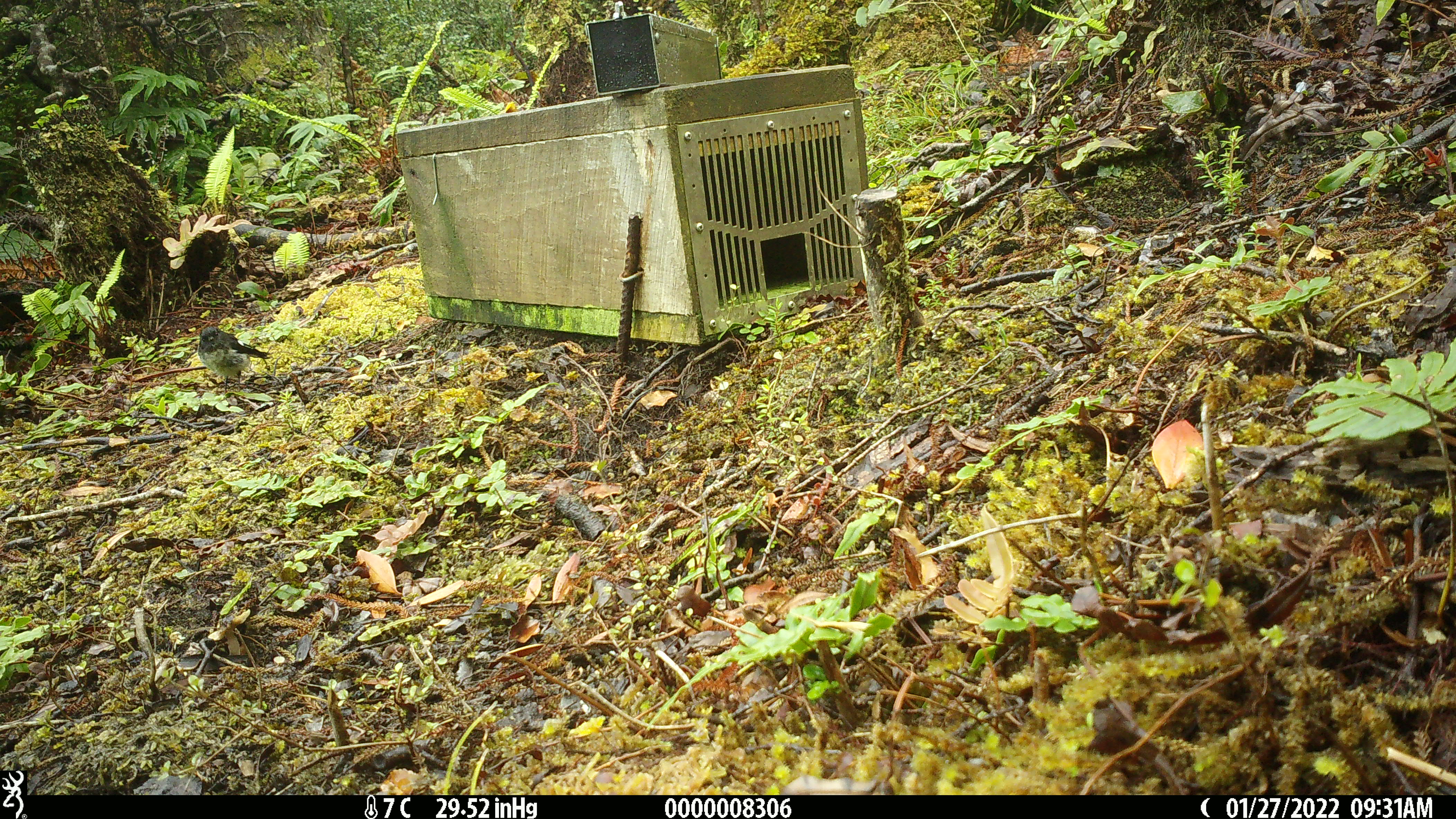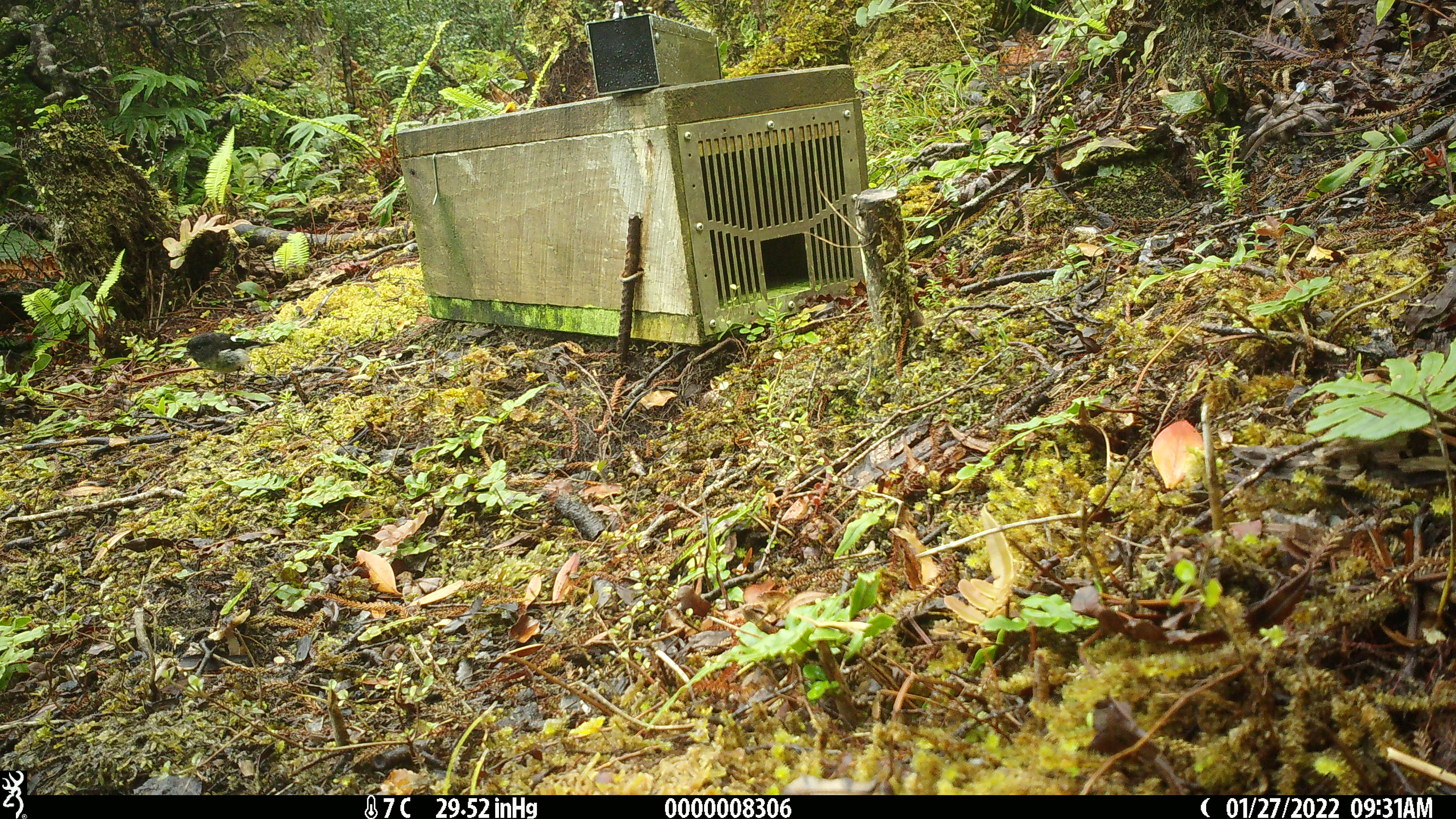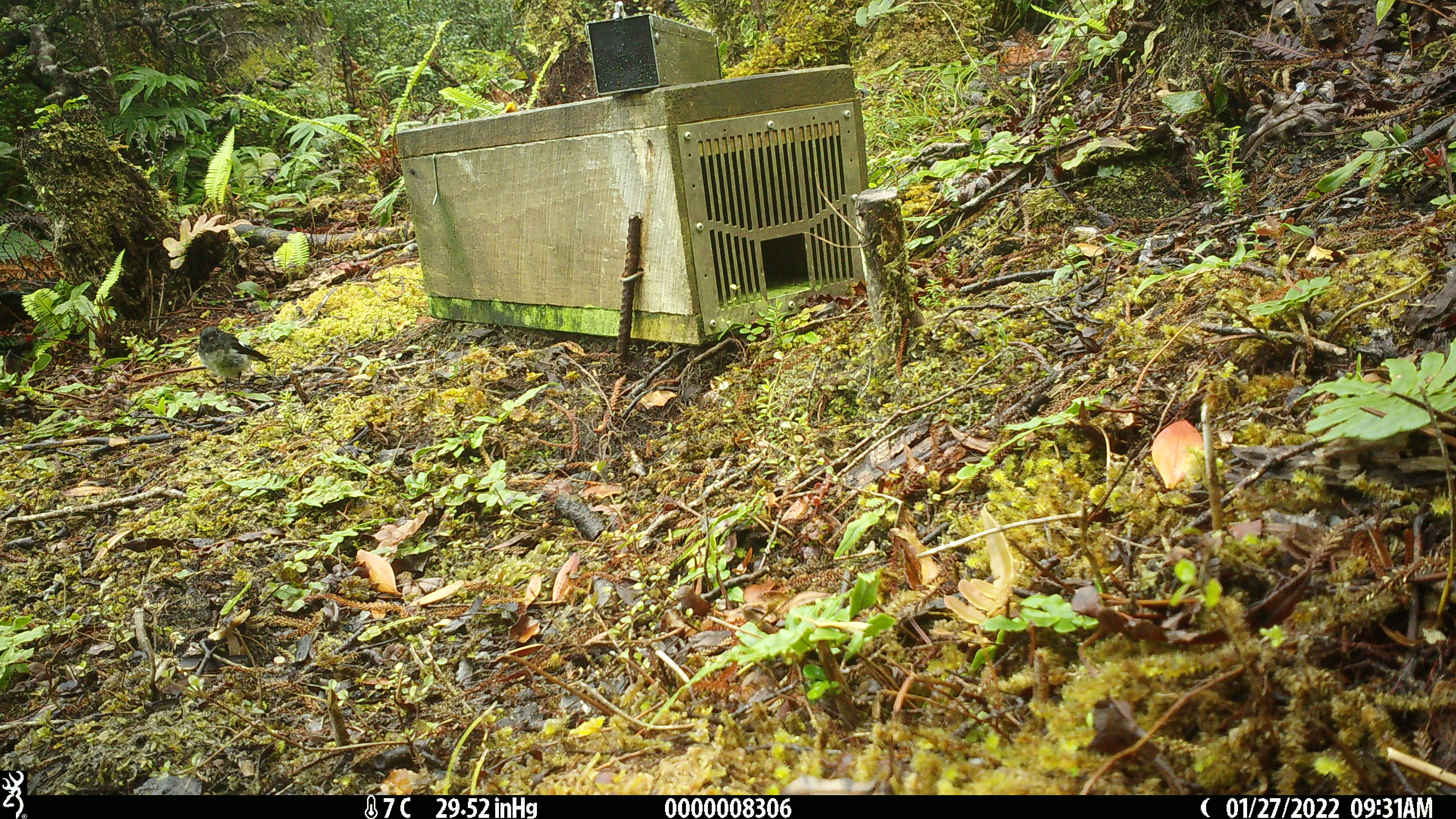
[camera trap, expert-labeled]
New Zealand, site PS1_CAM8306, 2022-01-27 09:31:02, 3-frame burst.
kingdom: Animalia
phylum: Chordata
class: Aves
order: Passeriformes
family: Petroicidae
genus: Petroica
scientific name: Petroica macrocephala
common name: tomtit